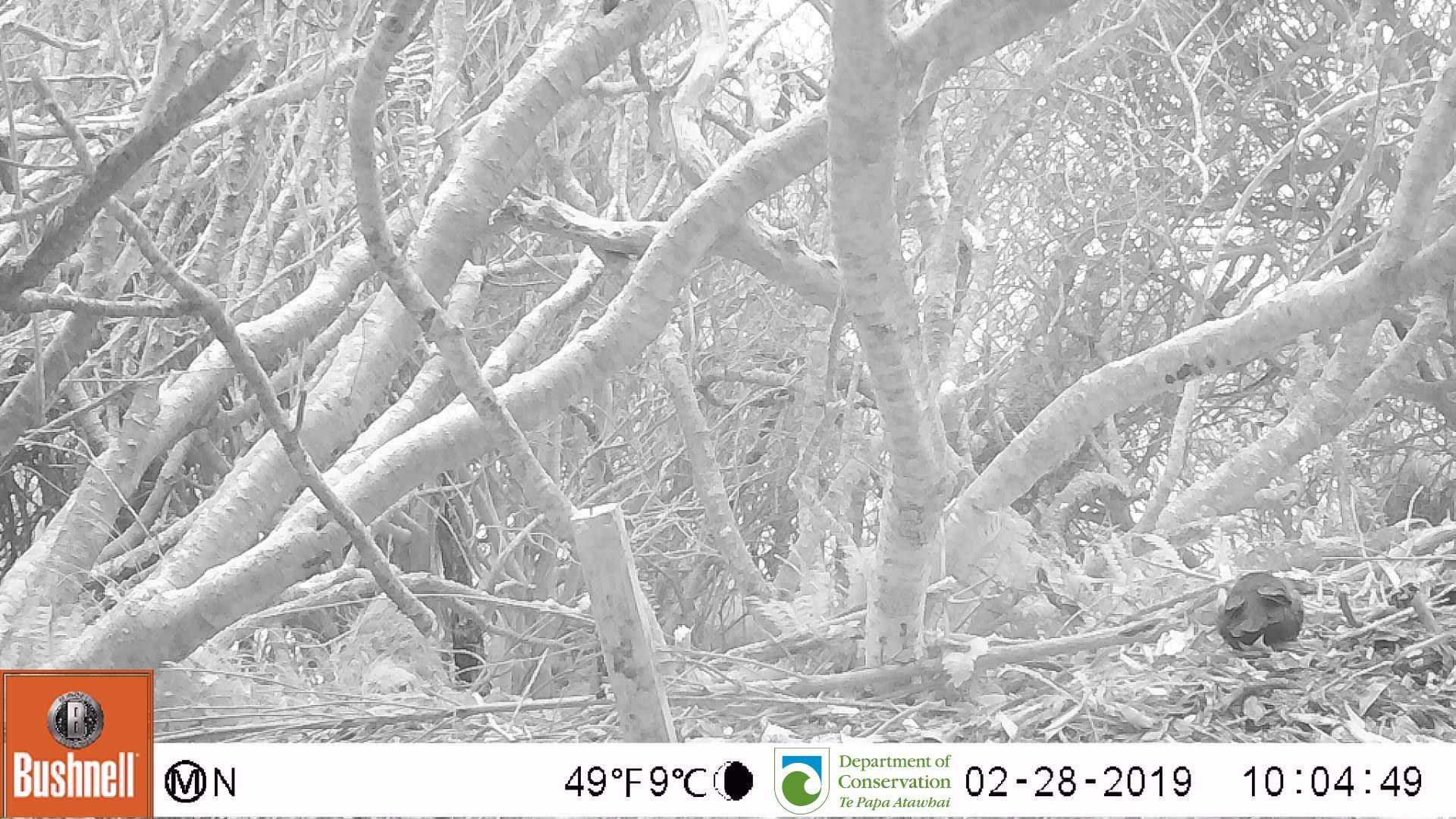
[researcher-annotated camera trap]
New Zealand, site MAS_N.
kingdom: Animalia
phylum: Chordata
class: Aves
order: Passeriformes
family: Turdidae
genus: Turdus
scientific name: Turdus merula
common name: eurasian blackbird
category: blackbird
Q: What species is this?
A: Blackbird (eurasian blackbird) (Turdus merula).